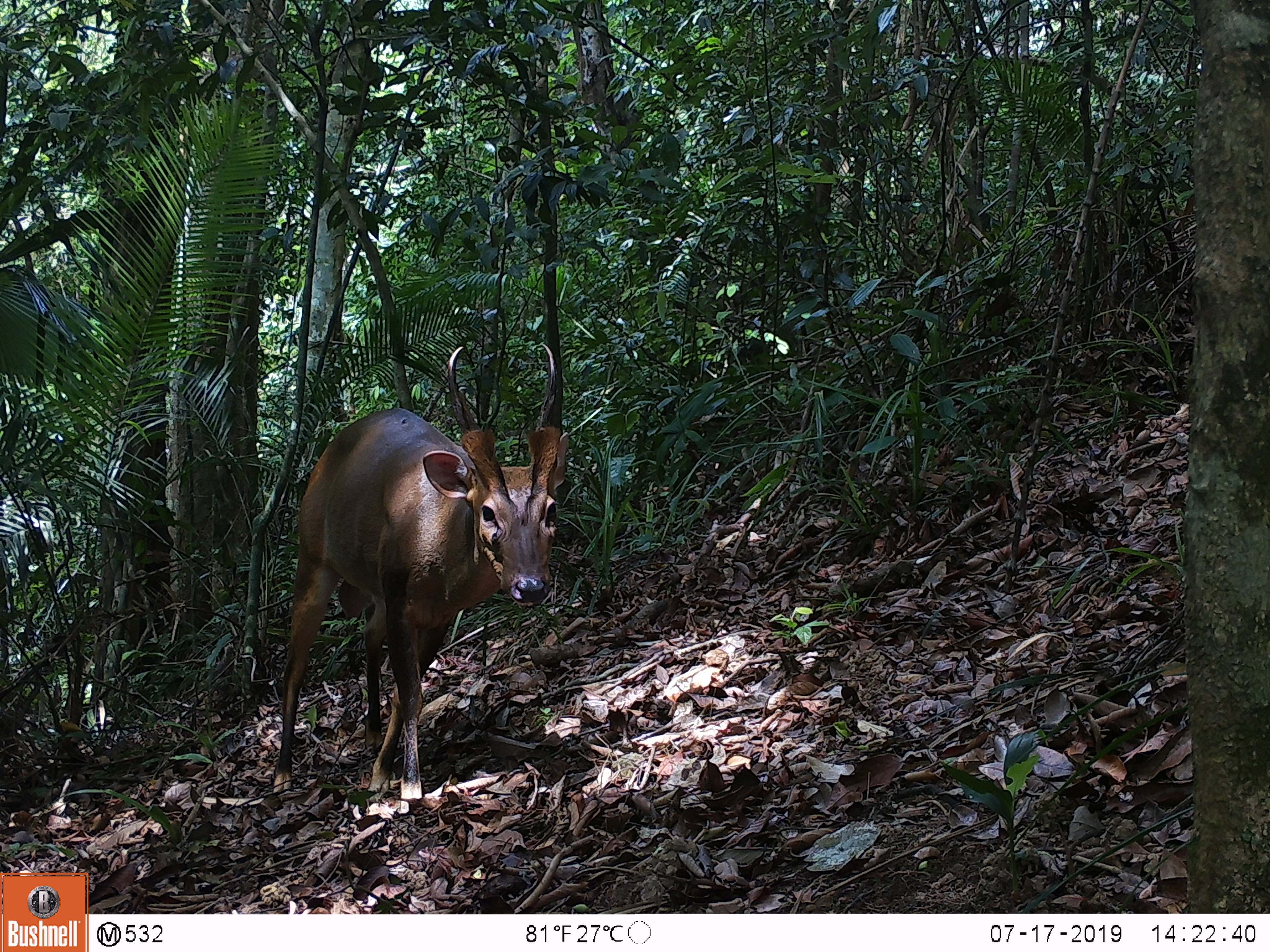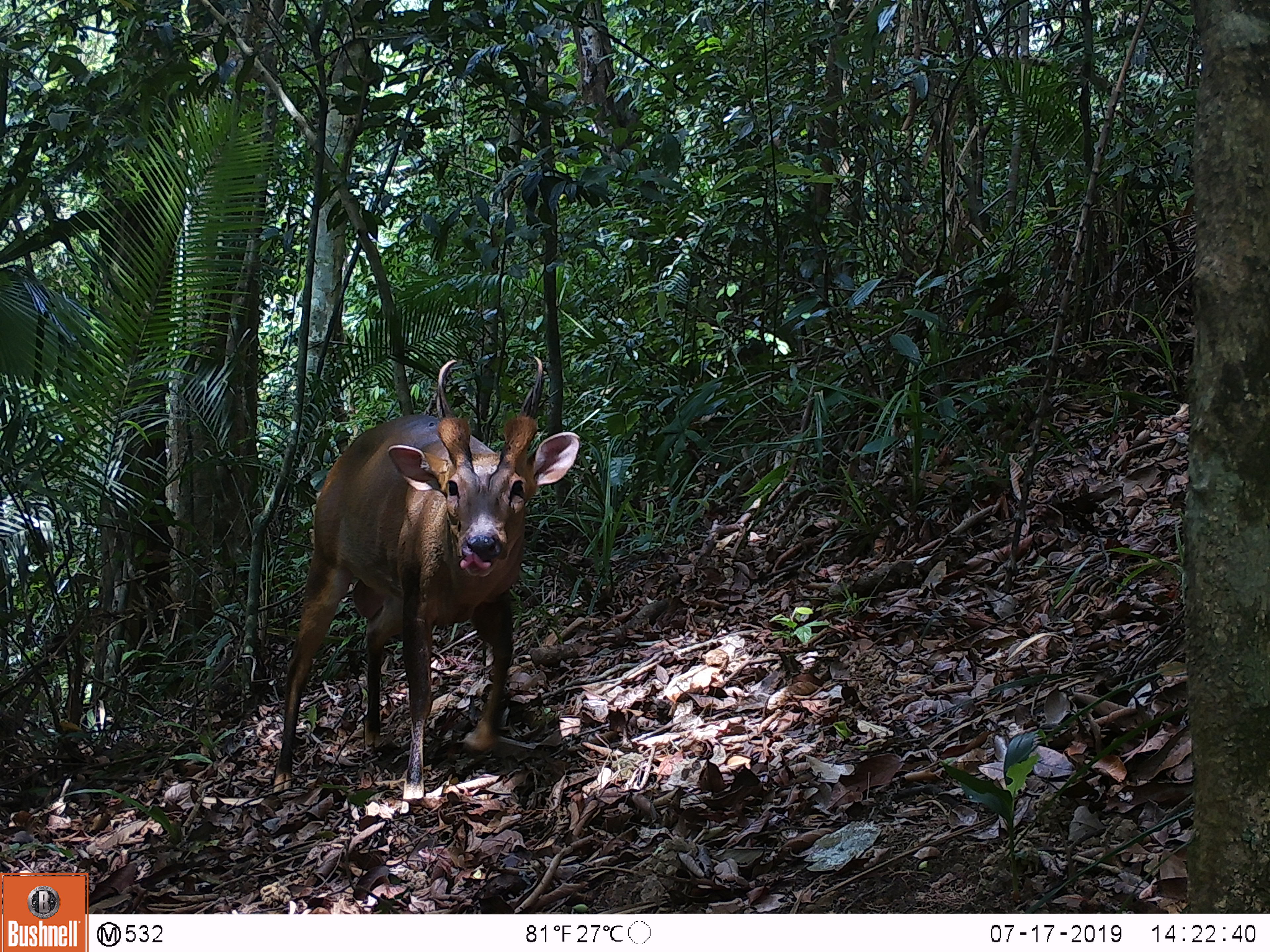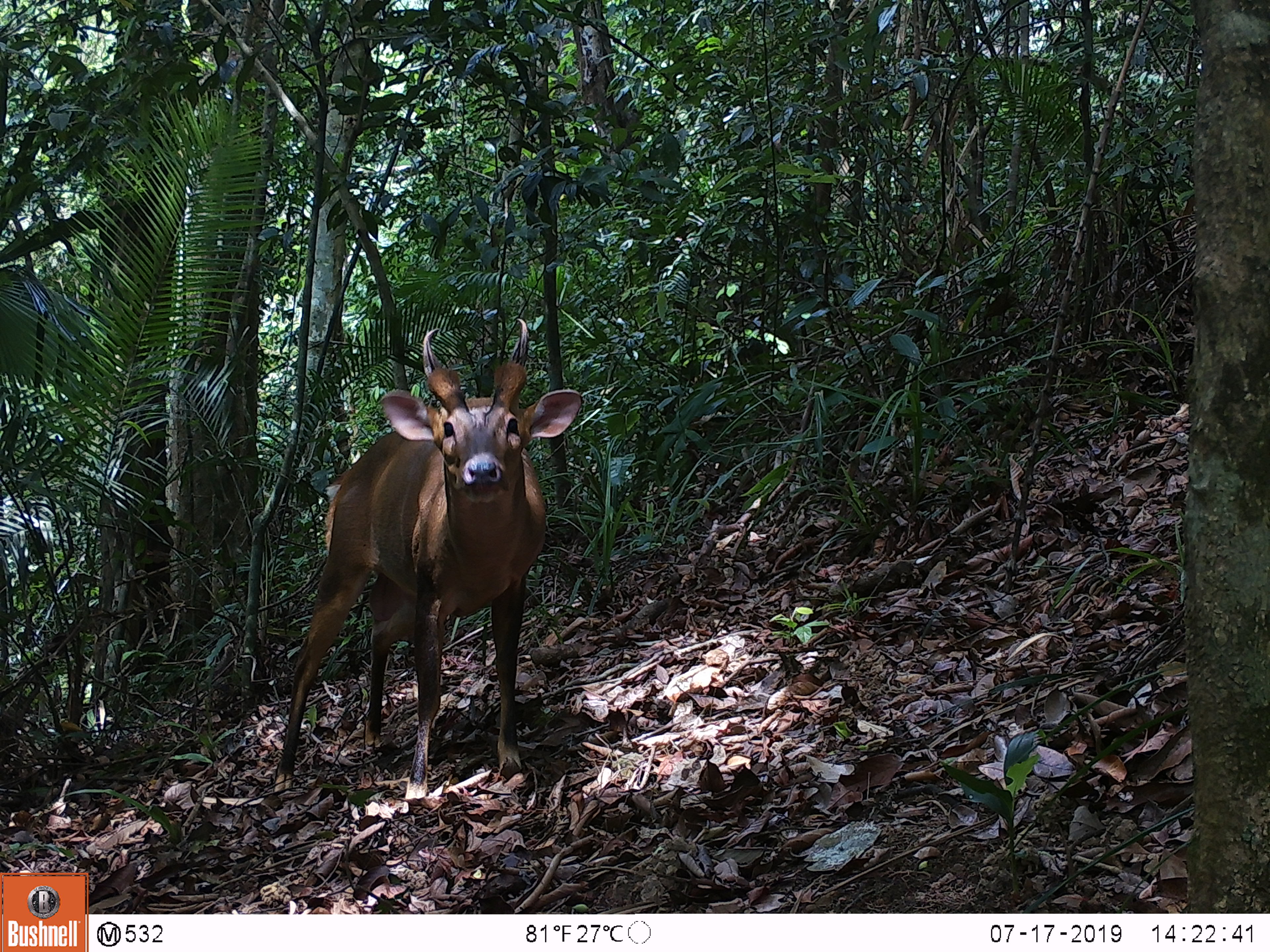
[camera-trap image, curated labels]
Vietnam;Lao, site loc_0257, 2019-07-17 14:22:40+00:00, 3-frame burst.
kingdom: Animalia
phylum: Chordata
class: Mammalia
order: Artiodactyla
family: Cervidae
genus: Muntiacus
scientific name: Muntiacus vuquangensis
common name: large-antlered muntjac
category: large antlered muntjac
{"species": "large antlered muntjac (large-antlered muntjac) (Muntiacus vuquangensis)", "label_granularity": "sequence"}